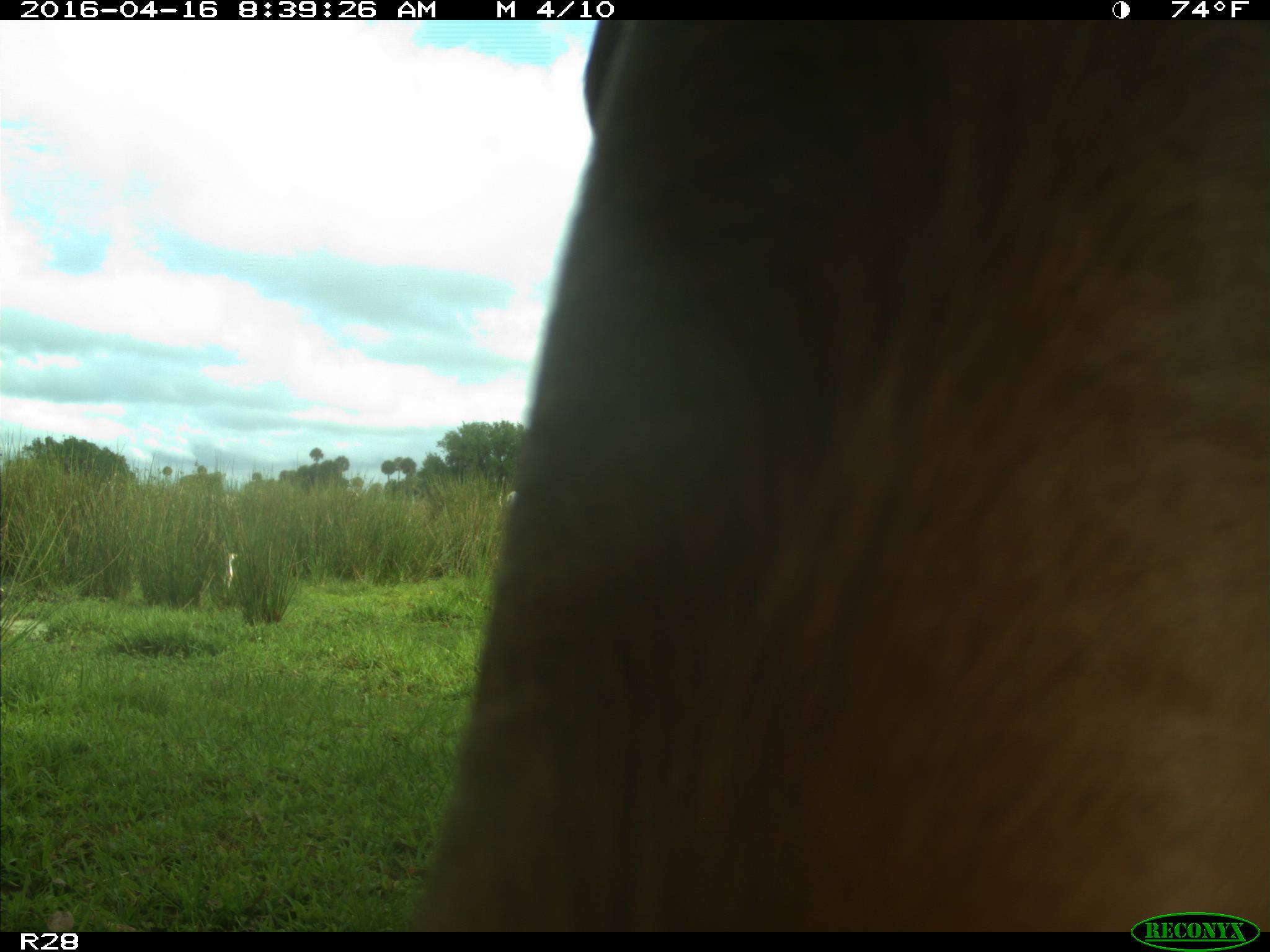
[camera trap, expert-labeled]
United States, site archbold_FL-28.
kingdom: Animalia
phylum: Chordata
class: Mammalia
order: Artiodactyla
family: Bovidae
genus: Bos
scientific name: Bos taurus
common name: domestic cow